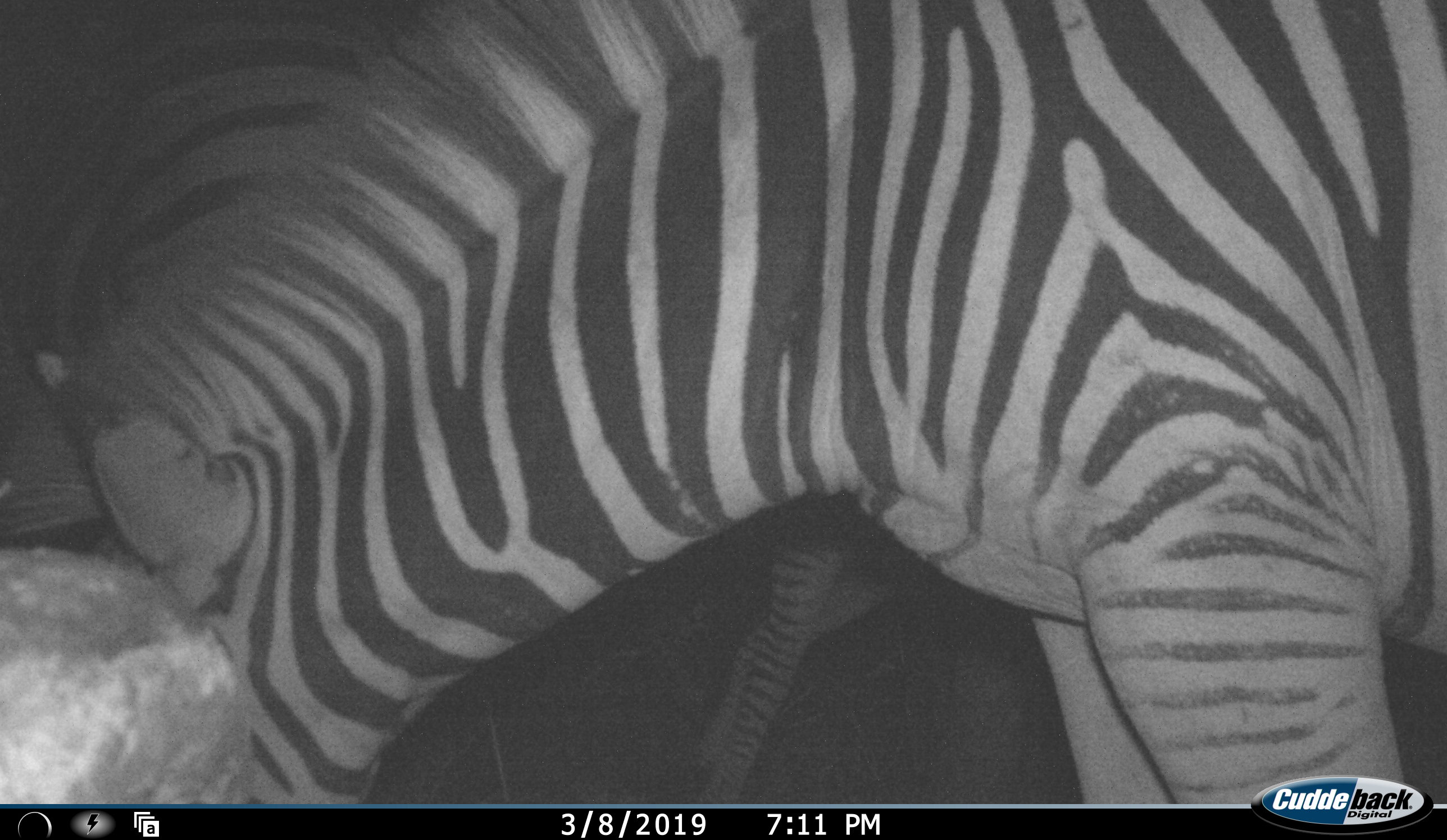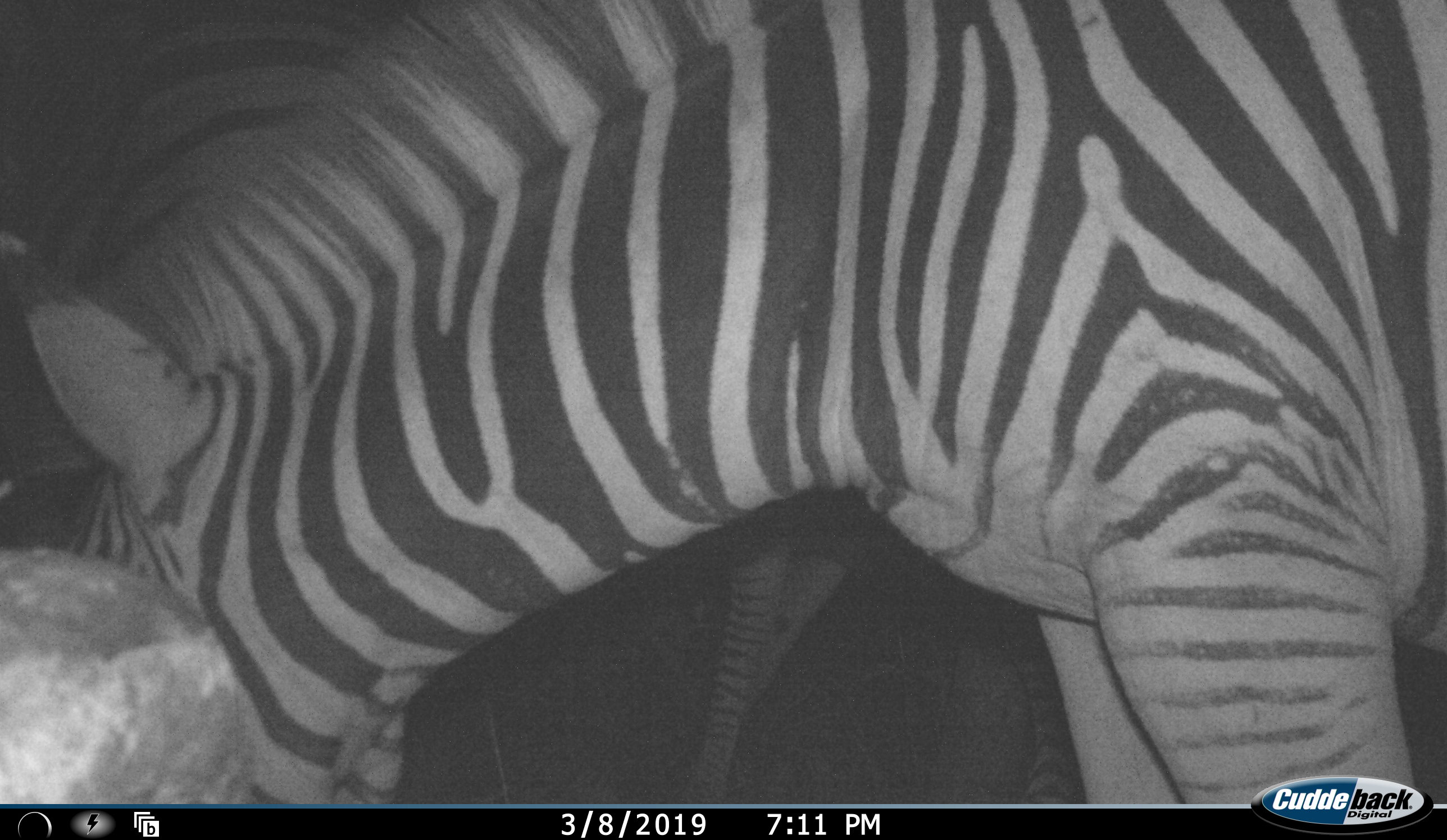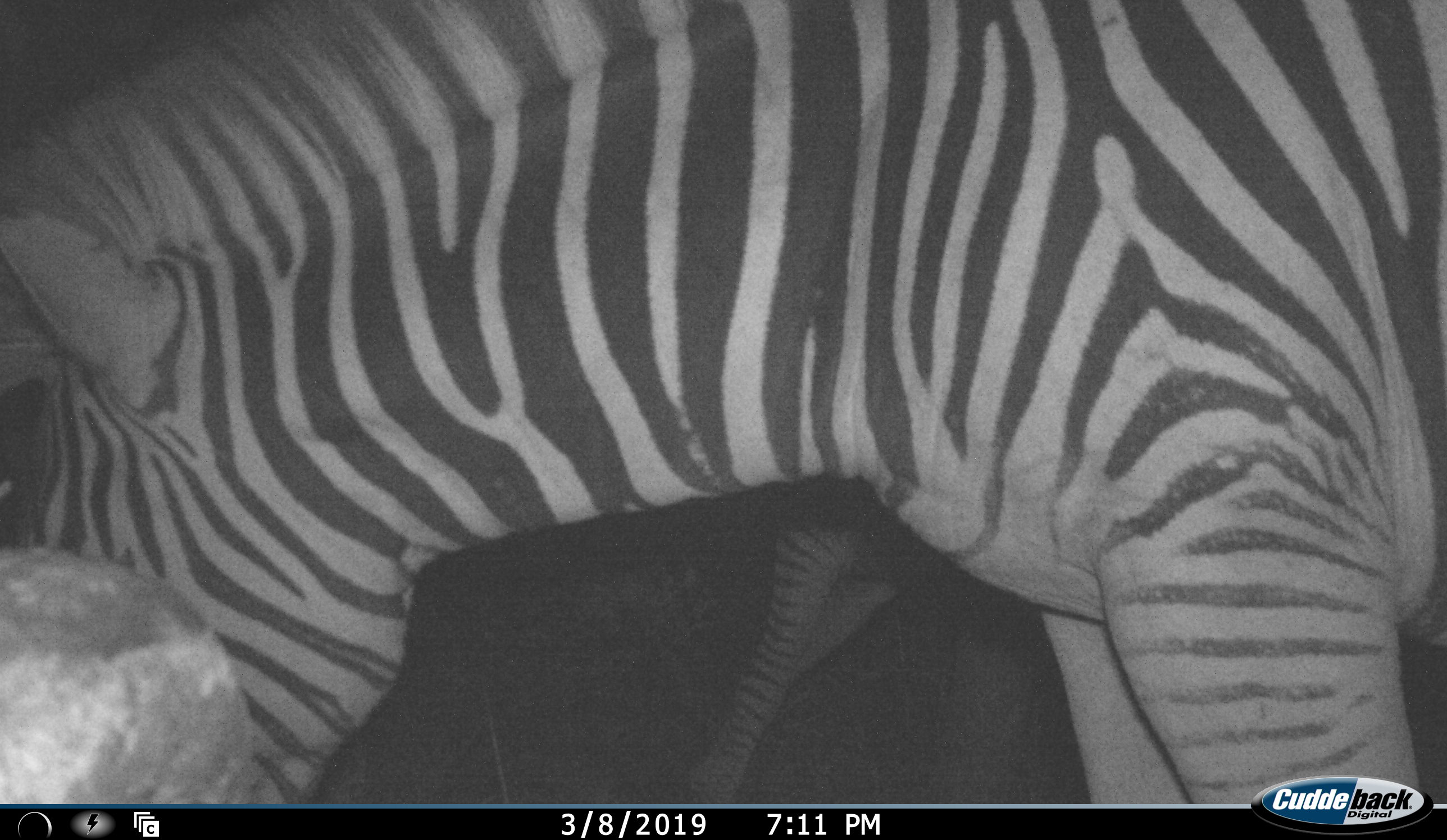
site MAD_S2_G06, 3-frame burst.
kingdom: Animalia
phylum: Chordata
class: Mammalia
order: Perissodactyla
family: Equidae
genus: Equus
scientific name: Equus quagga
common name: plains zebra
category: zebraplains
Zebraplains (plains zebra) (Equus quagga), count 2. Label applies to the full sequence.